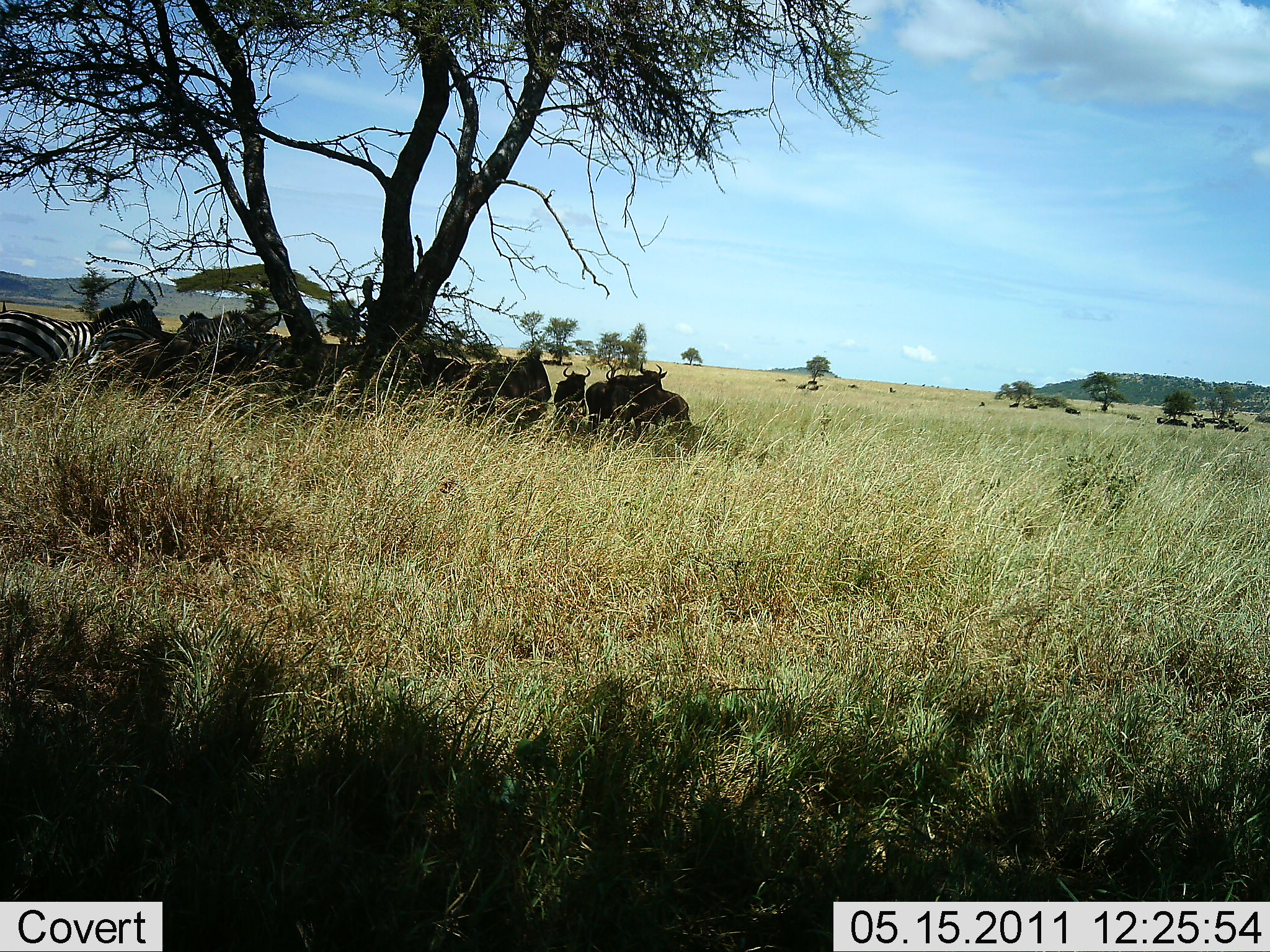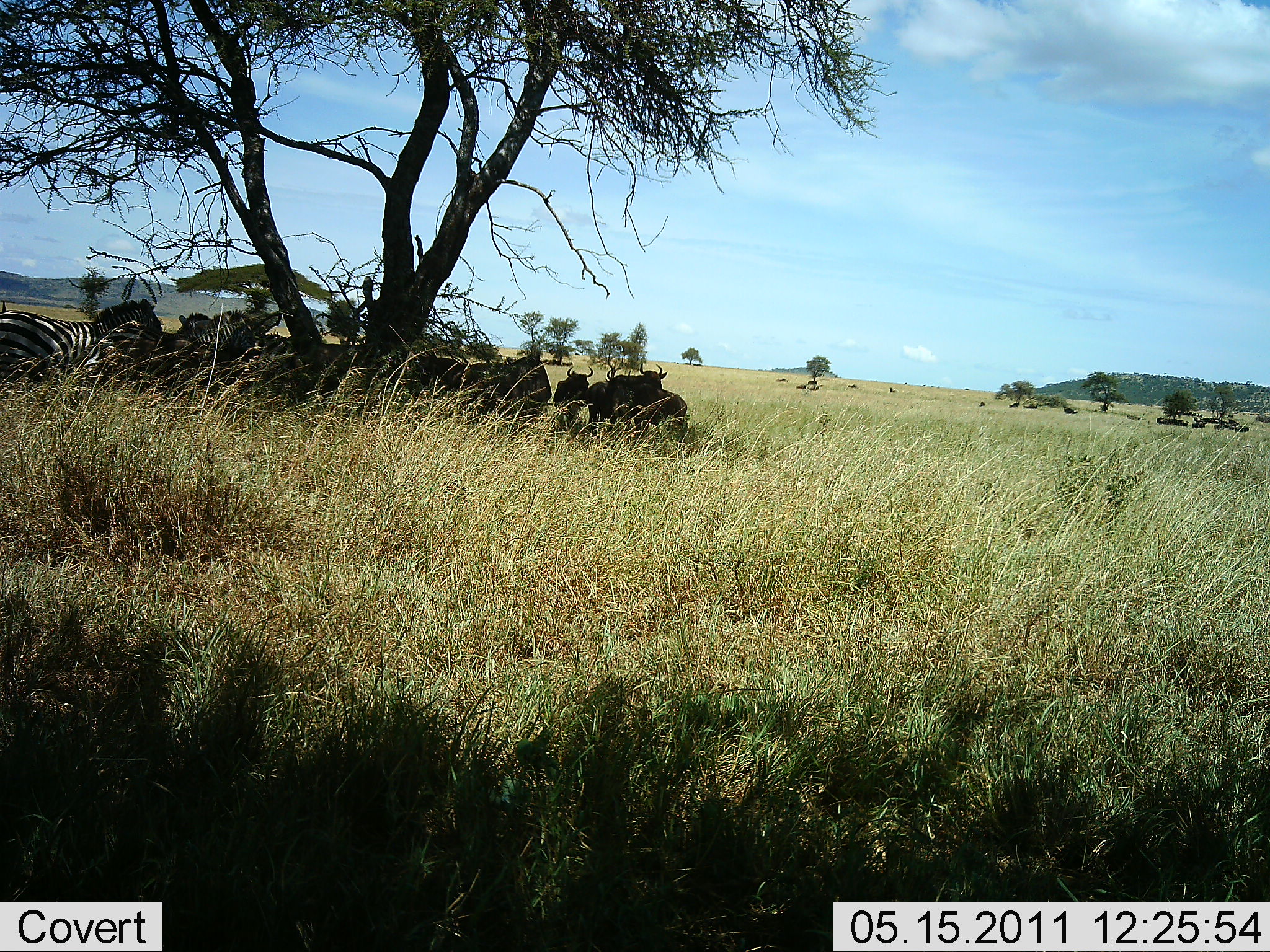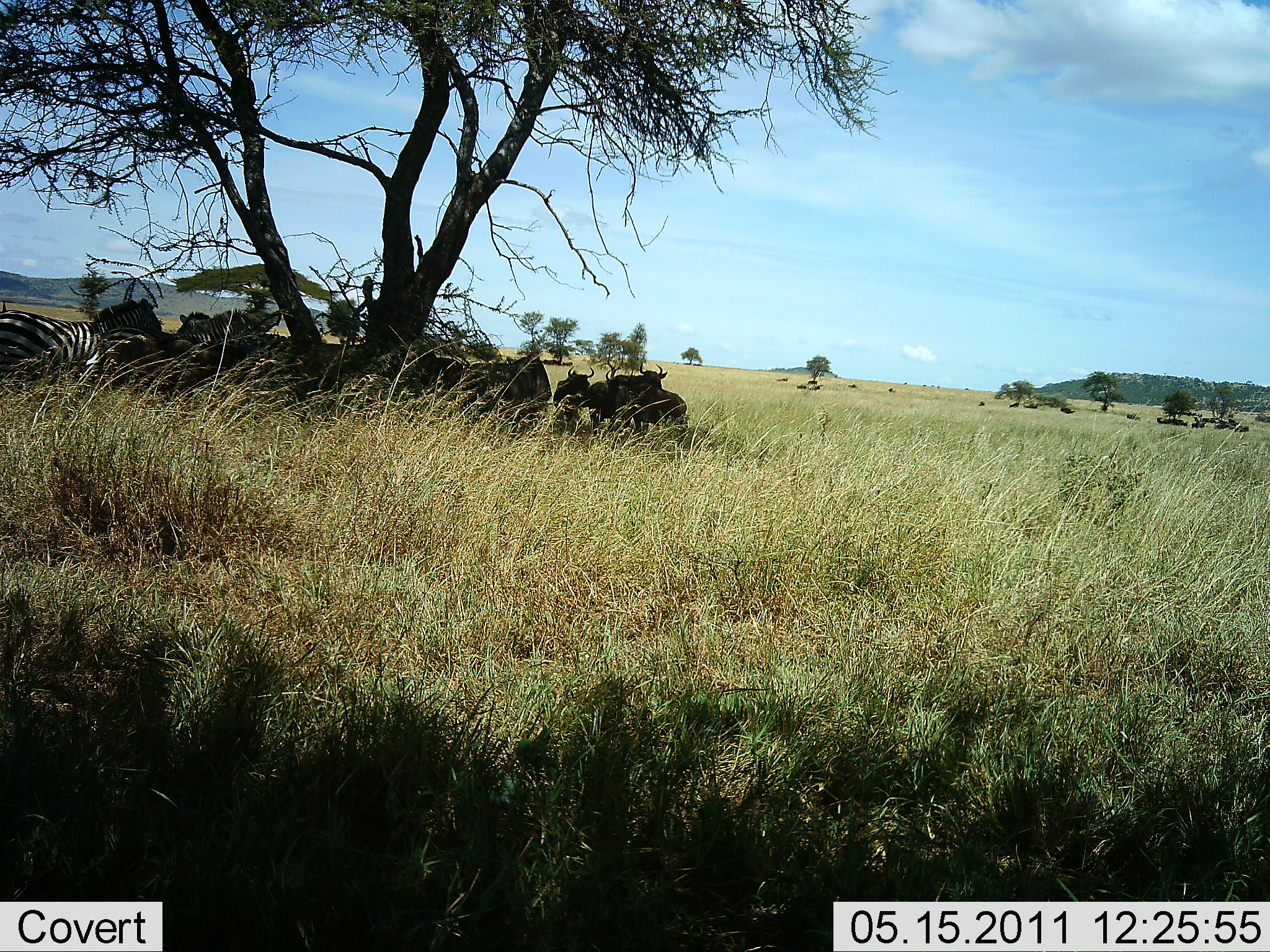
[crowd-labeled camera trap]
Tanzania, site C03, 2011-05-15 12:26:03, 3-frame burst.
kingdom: Animalia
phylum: Chordata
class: Mammalia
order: Artiodactyla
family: Bovidae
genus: Connochaetes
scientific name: Connochaetes taurinus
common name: blue wildebeest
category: wildebeest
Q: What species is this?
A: Wildebeest (blue wildebeest) (Connochaetes taurinus).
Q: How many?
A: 10.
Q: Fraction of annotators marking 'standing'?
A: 70%.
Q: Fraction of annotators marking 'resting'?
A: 70%.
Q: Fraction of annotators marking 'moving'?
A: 10%.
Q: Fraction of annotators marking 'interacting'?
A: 0%.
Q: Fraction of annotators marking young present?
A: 0%.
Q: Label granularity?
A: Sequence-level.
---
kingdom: Animalia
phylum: Chordata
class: Mammalia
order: Perissodactyla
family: Equidae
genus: Equus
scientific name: Equus quagga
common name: plains zebra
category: zebra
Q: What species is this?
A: Zebra (plains zebra) (Equus quagga).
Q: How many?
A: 3.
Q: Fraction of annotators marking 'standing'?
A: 57%.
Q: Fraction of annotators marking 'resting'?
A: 64%.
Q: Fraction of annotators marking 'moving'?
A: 0%.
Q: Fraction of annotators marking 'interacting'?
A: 0%.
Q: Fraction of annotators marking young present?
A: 0%.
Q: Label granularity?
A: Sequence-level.